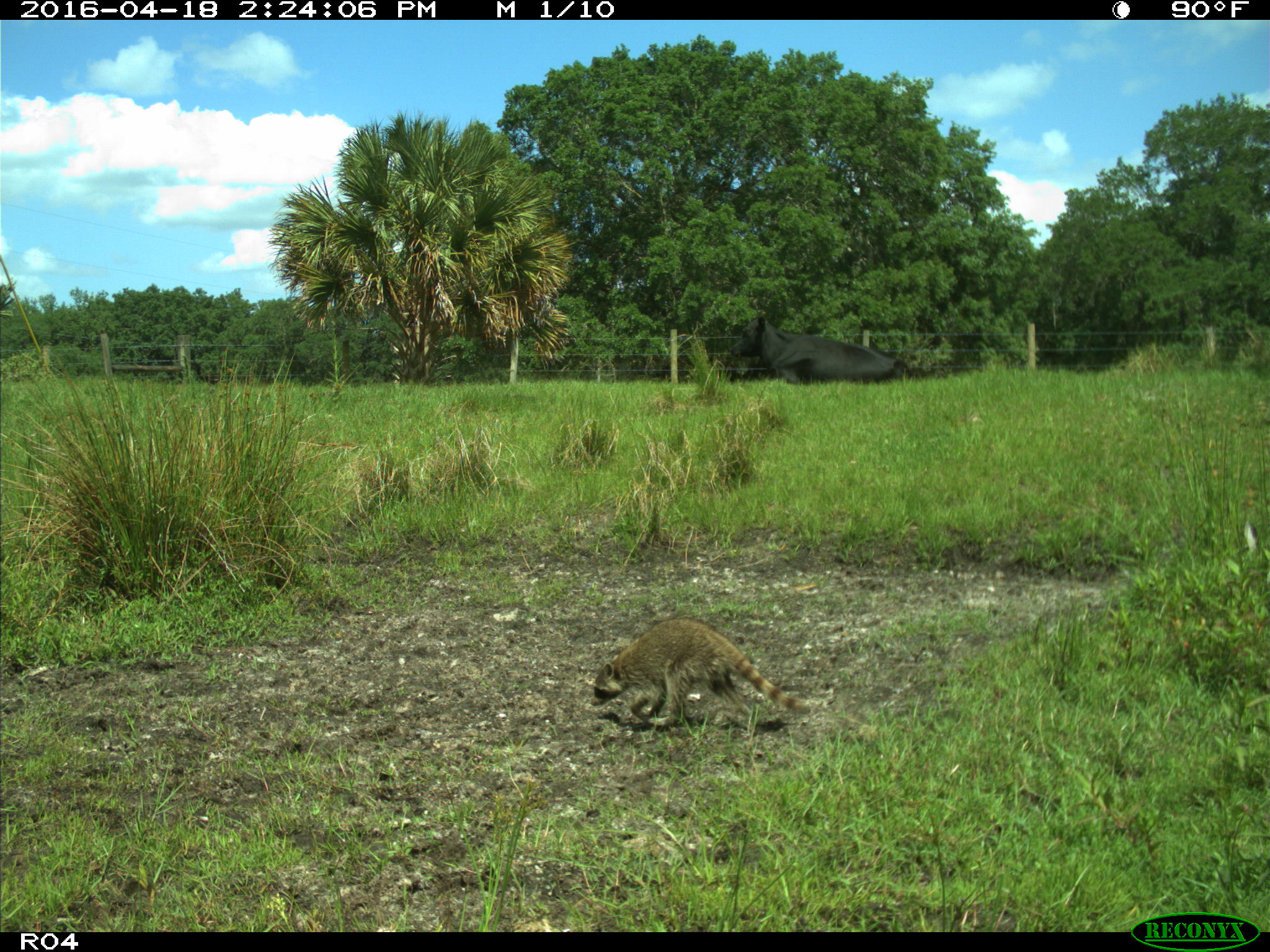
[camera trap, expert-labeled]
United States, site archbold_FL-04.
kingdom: Animalia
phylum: Chordata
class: Mammalia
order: Artiodactyla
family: Bovidae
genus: Bos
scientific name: Bos taurus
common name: domestic cow